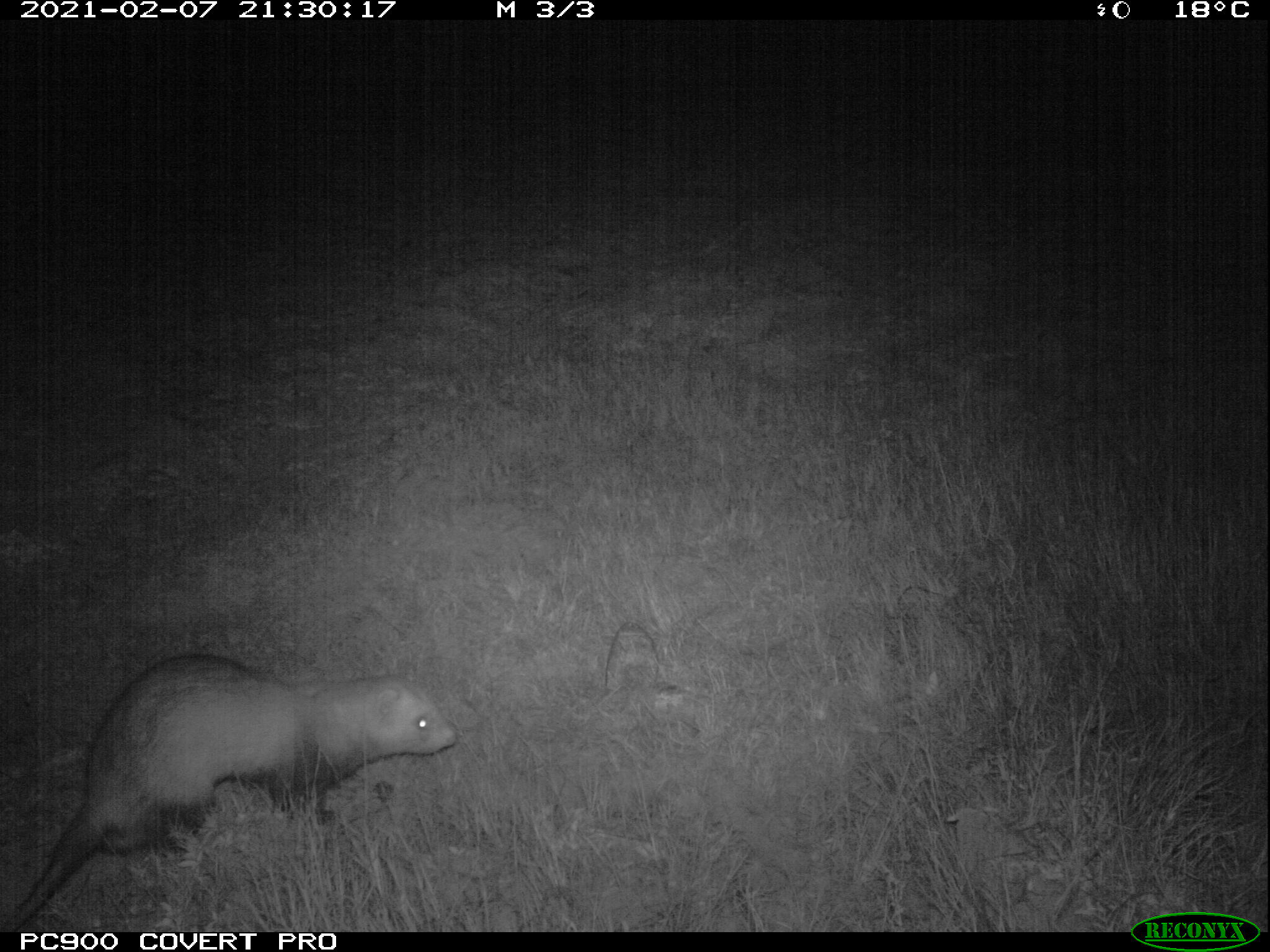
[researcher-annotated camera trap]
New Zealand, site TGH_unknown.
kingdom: Animalia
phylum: Chordata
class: Mammalia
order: Carnivora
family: Mustelidae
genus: Mustela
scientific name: Mustela furo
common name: ferret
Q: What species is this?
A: Ferret (Mustela furo).